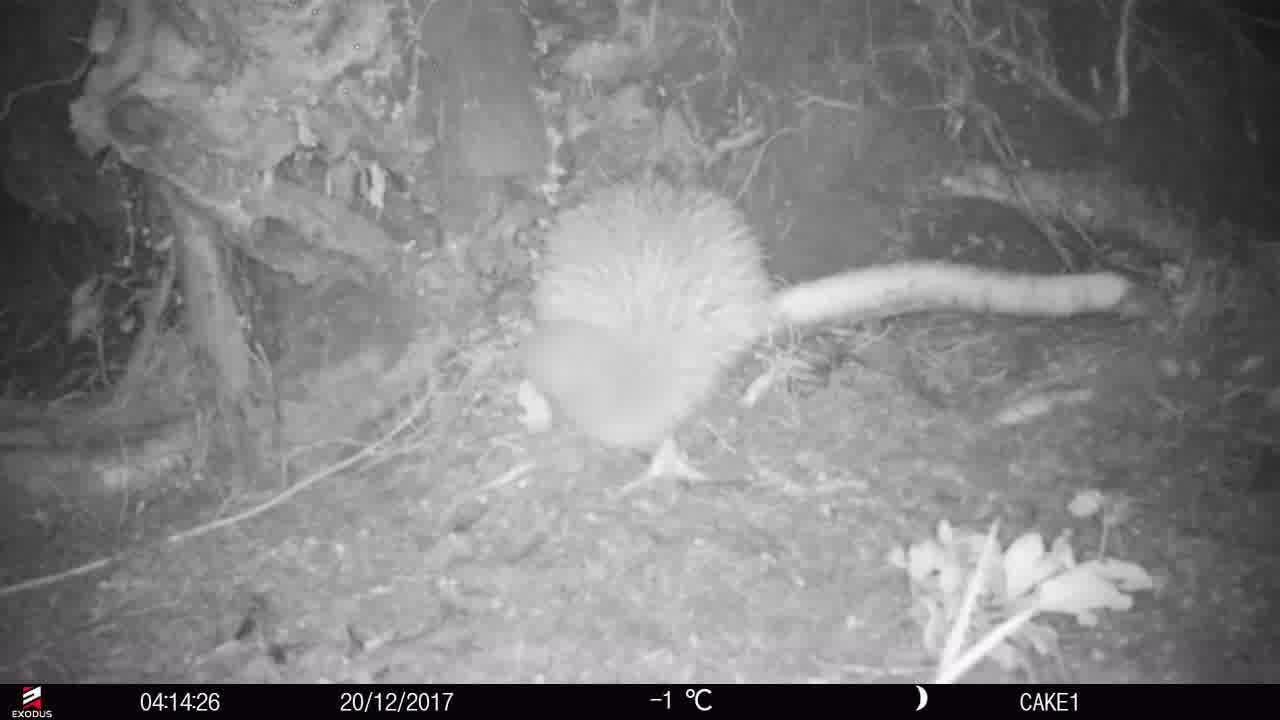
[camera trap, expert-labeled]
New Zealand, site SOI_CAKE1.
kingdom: Animalia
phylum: Chordata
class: Aves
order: Apterygiformes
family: Apterygidae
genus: Apteryx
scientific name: Apteryx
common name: kiwi